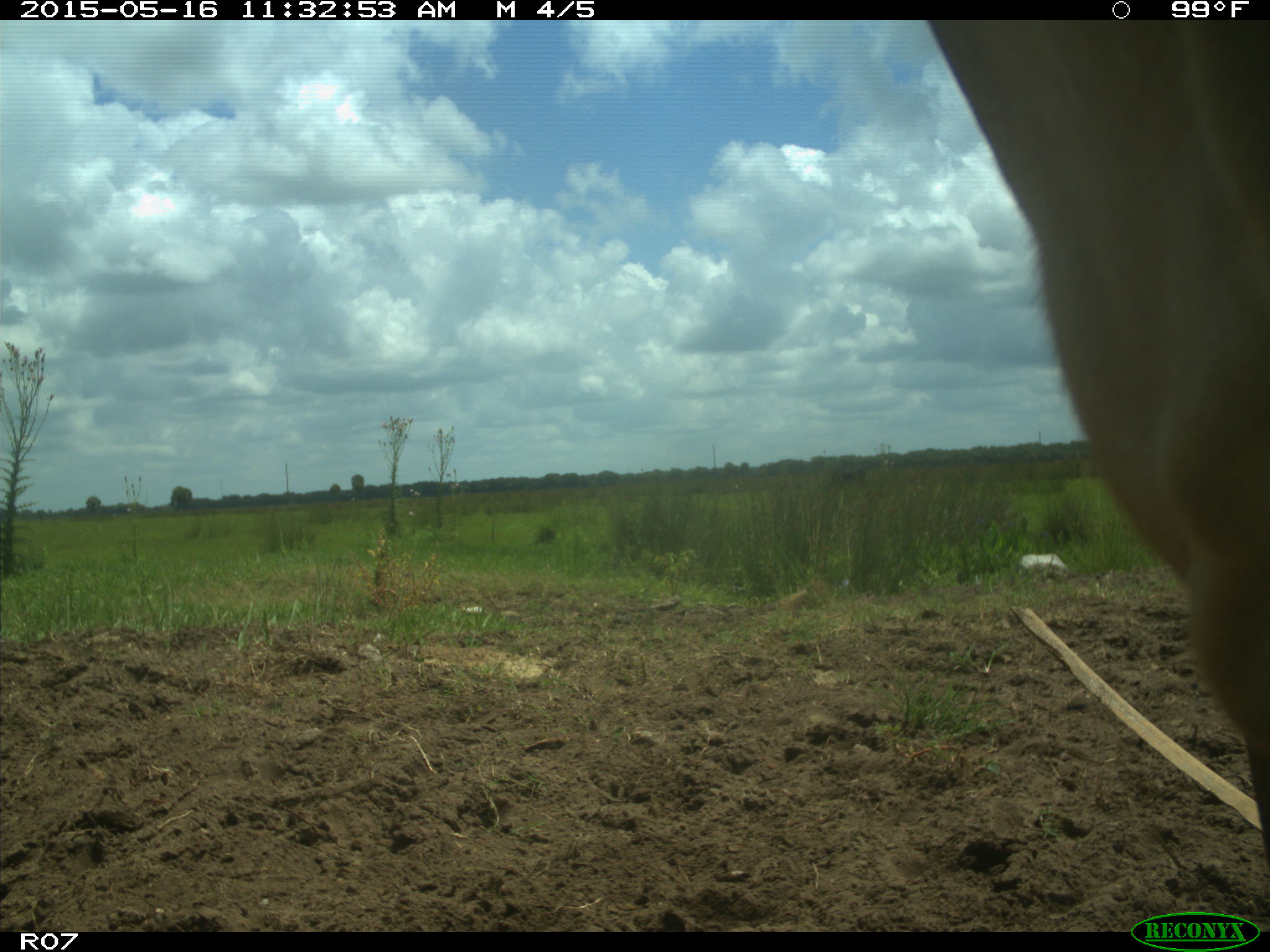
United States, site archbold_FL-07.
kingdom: Animalia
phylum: Chordata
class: Mammalia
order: Artiodactyla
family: Bovidae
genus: Bos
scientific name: Bos taurus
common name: domestic cow